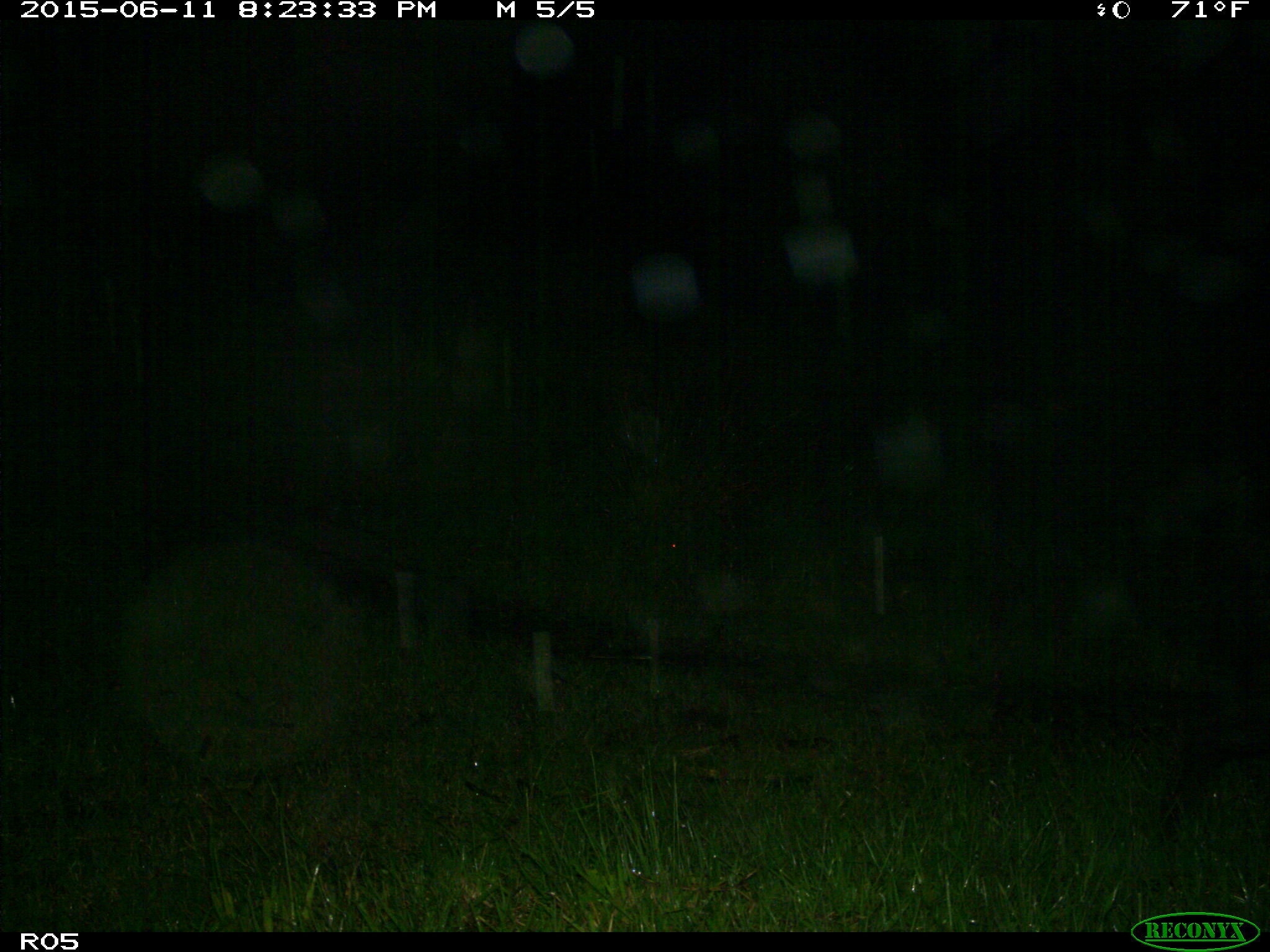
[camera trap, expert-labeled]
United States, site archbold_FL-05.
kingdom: Animalia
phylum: Chordata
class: Mammalia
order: Artiodactyla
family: Suidae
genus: Sus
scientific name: Sus scrofa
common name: wild boar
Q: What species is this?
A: Sus scrofa (wild boar).